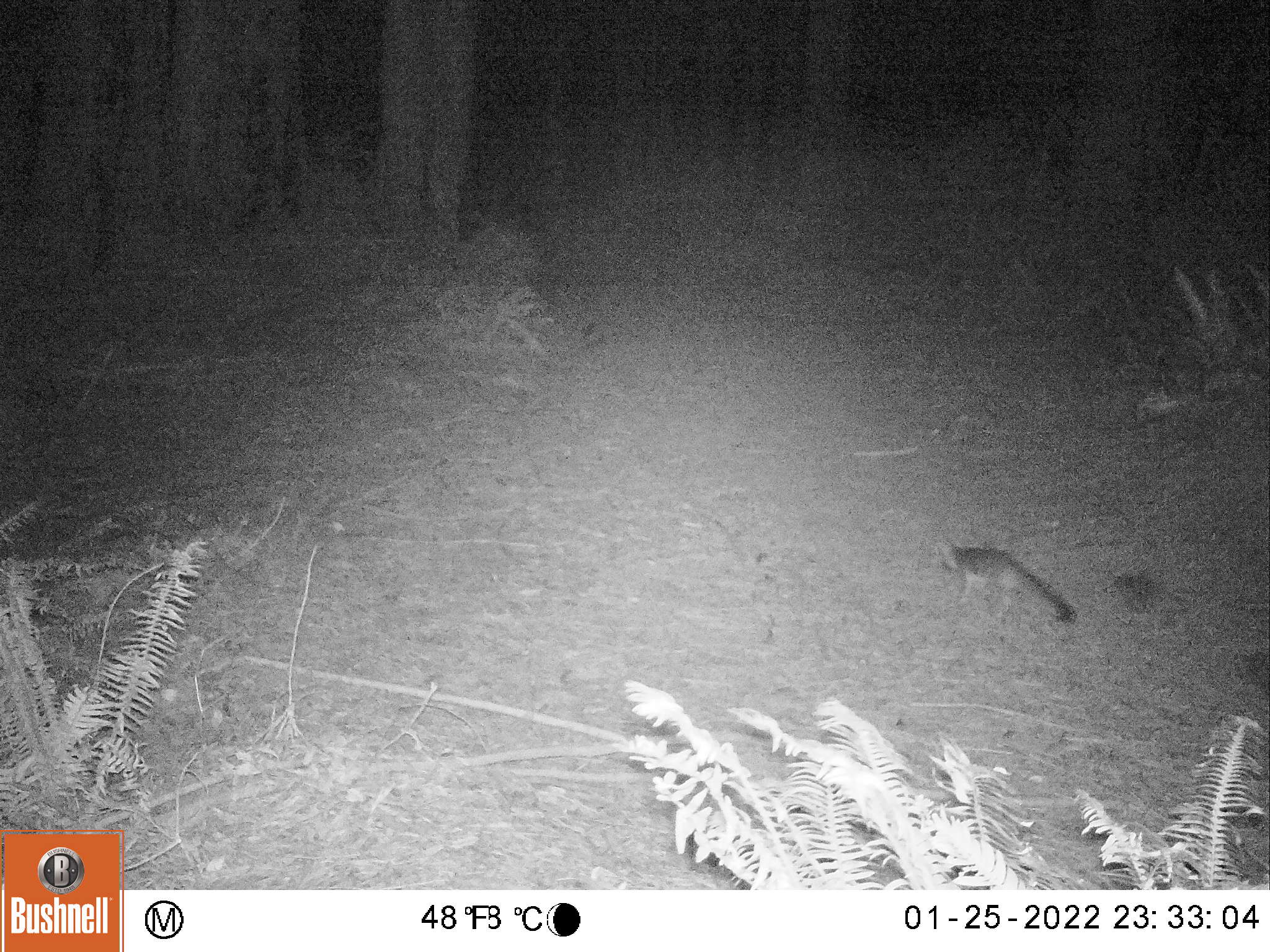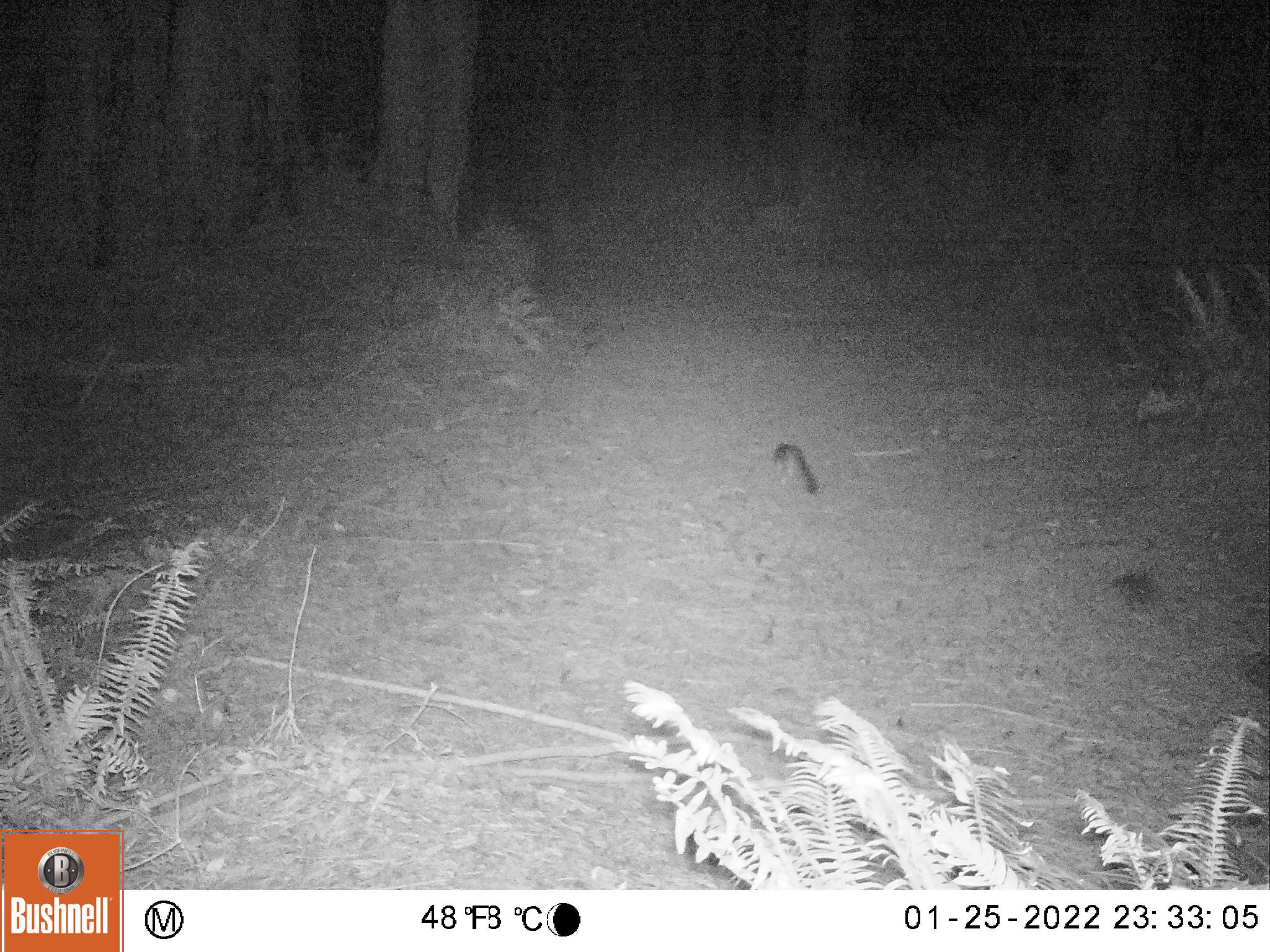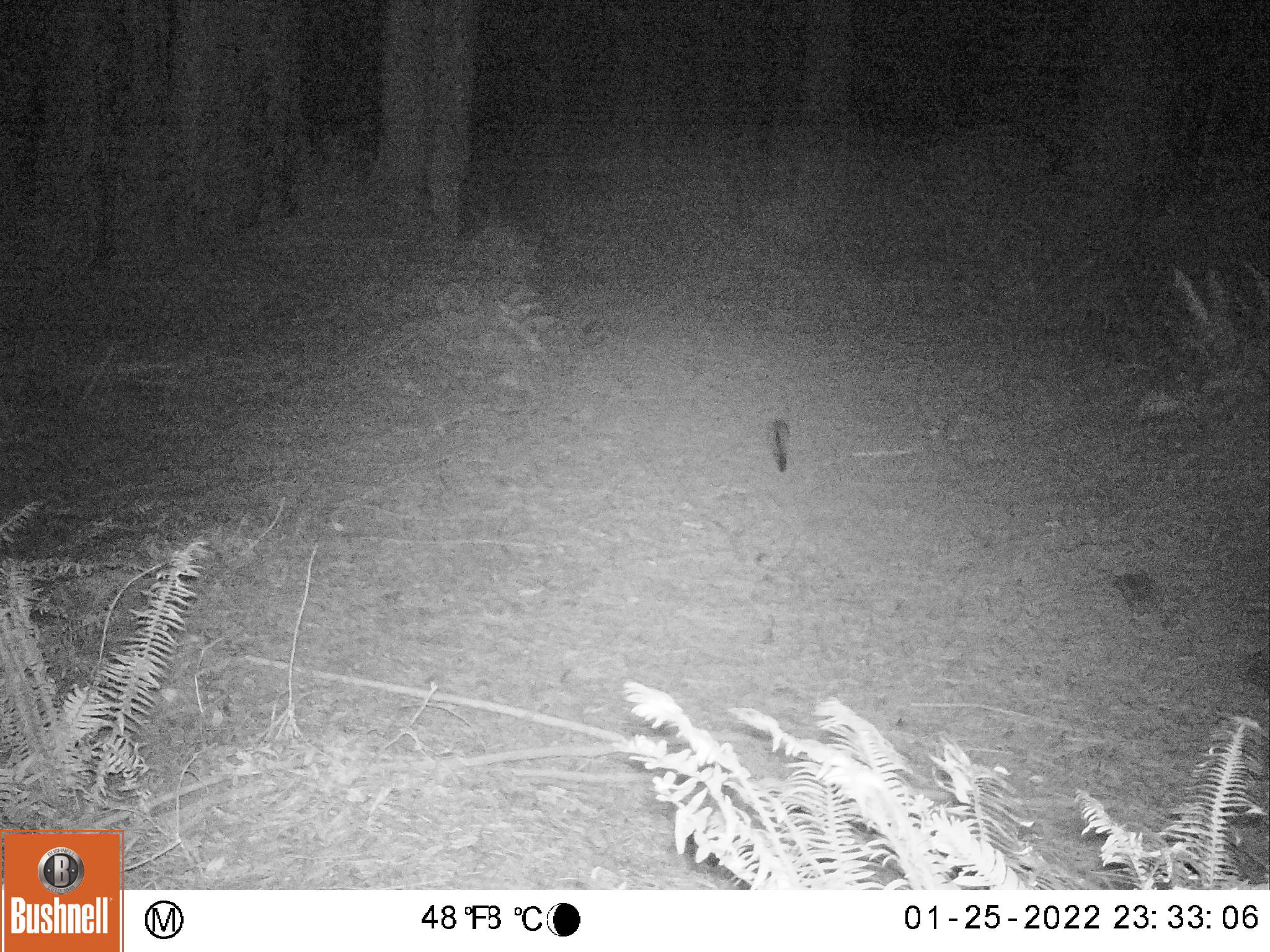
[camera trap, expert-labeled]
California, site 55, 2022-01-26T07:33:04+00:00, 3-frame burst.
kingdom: Animalia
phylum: Chordata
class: Mammalia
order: Carnivora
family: Canidae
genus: Urocyon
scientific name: Urocyon cinereoargenteus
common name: gray fox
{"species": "gray fox (Urocyon cinereoargenteus)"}